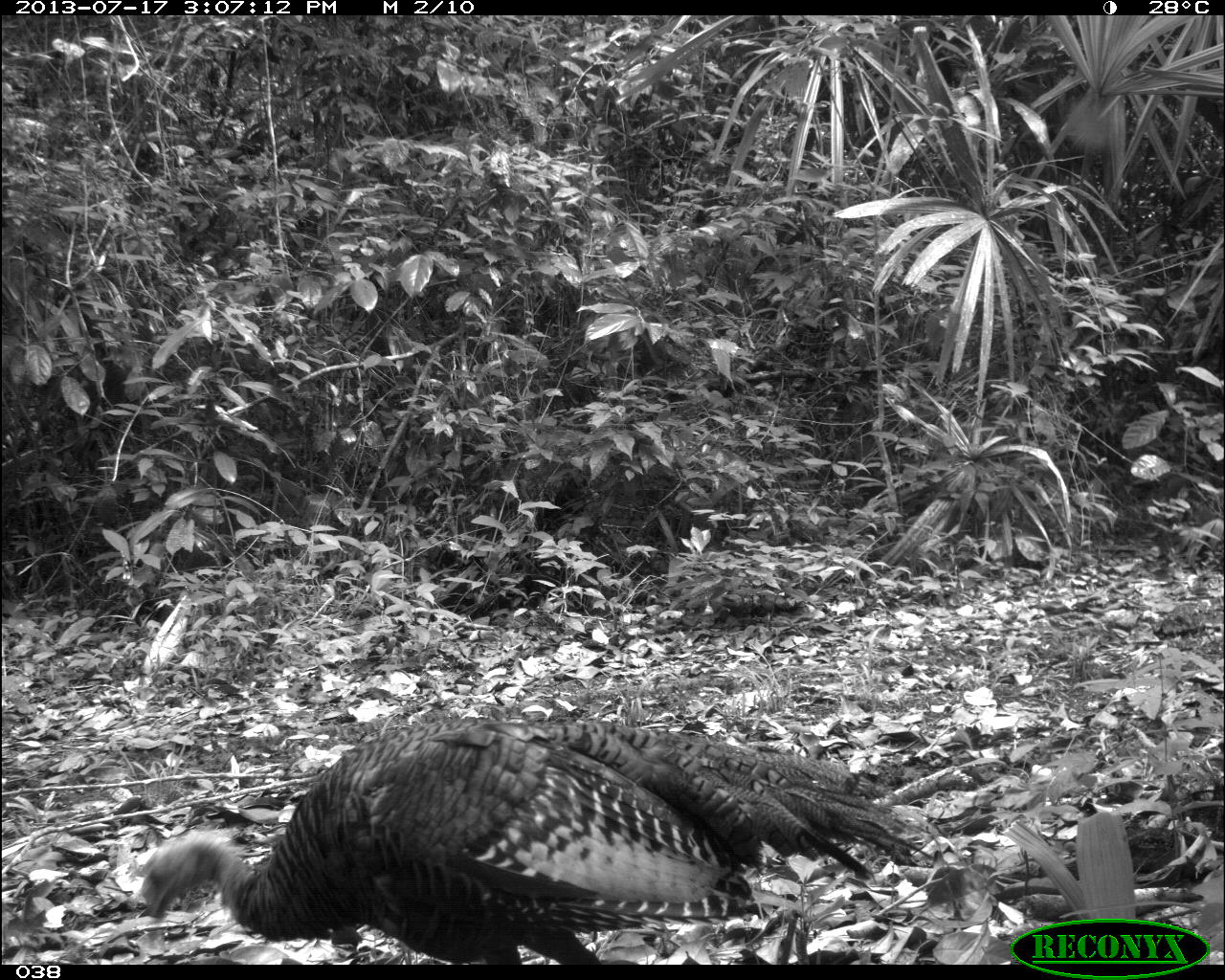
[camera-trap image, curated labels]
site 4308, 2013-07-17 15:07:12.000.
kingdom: Animalia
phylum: Chordata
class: Aves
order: Galliformes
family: Phasianidae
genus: Meleagris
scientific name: Meleagris ocellata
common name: ocellated turkey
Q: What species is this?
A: Meleagris ocellata (ocellated turkey).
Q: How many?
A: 1.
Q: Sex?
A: Male.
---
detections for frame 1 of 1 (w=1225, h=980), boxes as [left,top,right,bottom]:
meleagris ocellata: [137,714,940,964]